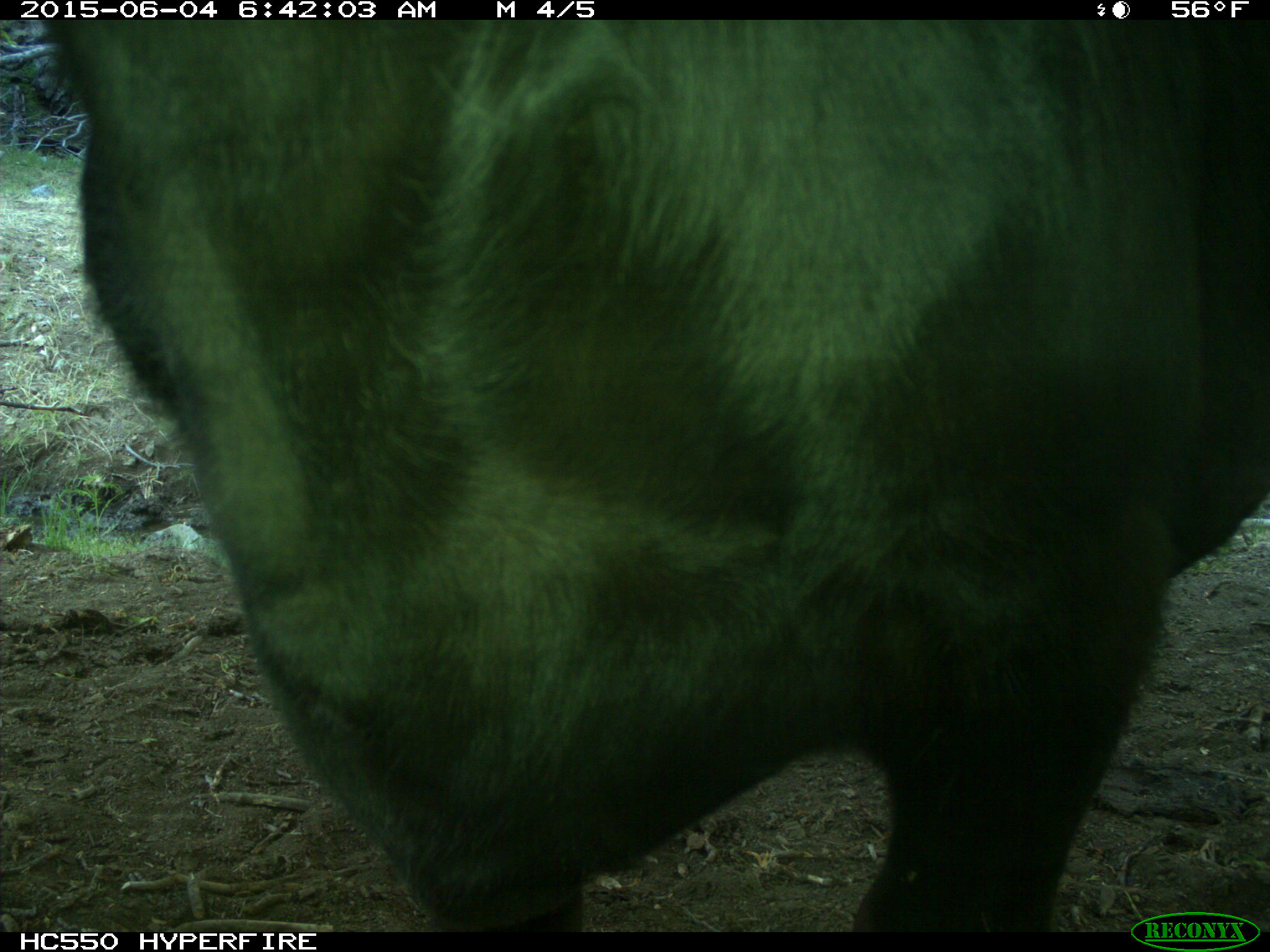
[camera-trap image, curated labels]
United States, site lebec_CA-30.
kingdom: Animalia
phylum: Chordata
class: Mammalia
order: Artiodactyla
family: Bovidae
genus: Bos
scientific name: Bos taurus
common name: domestic cow